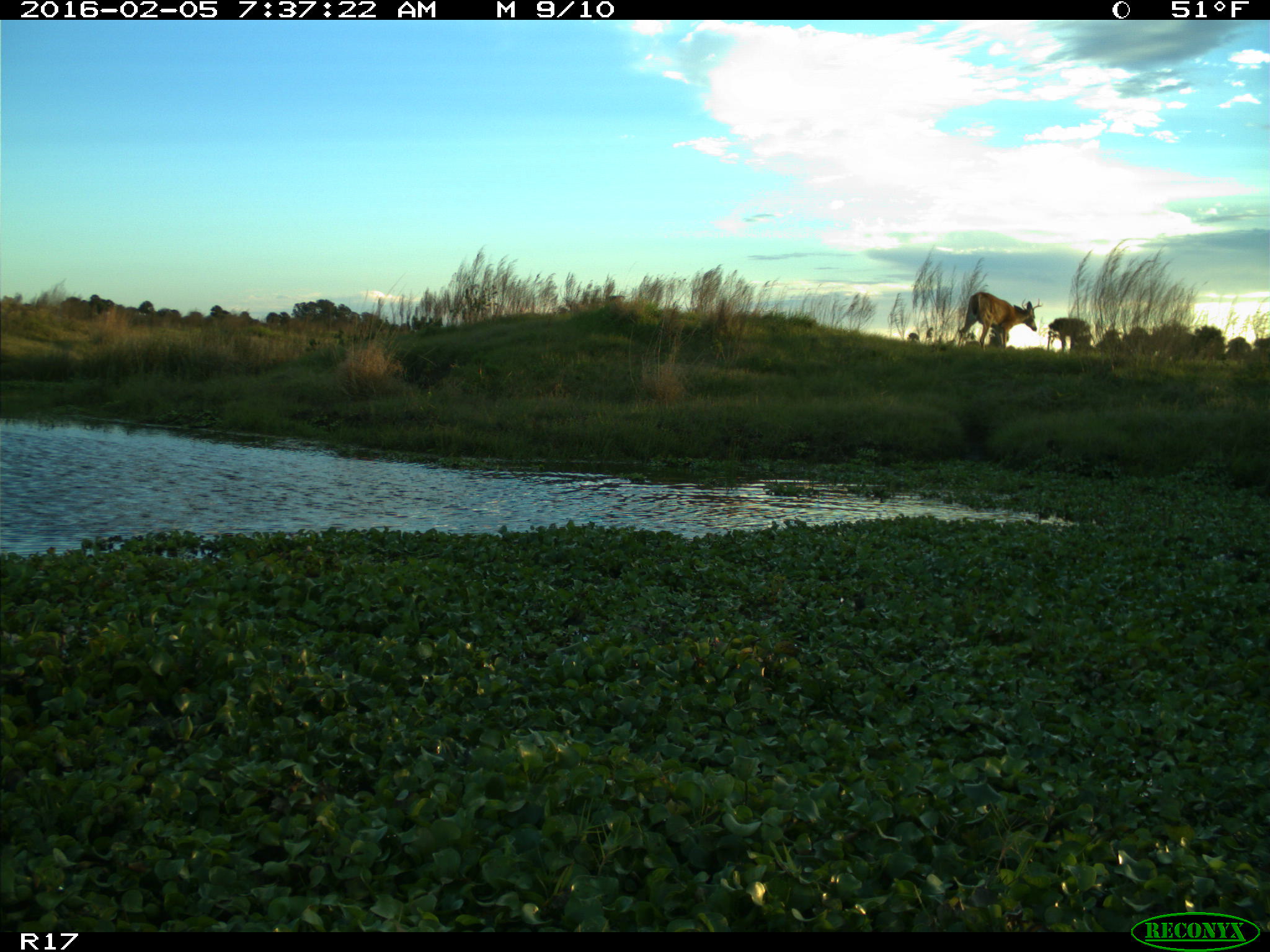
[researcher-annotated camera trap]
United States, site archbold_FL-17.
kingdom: Animalia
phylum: Chordata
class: Mammalia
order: Artiodactyla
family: Cervidae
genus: Odocoileus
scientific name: Odocoileus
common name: deer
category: unidentified deer